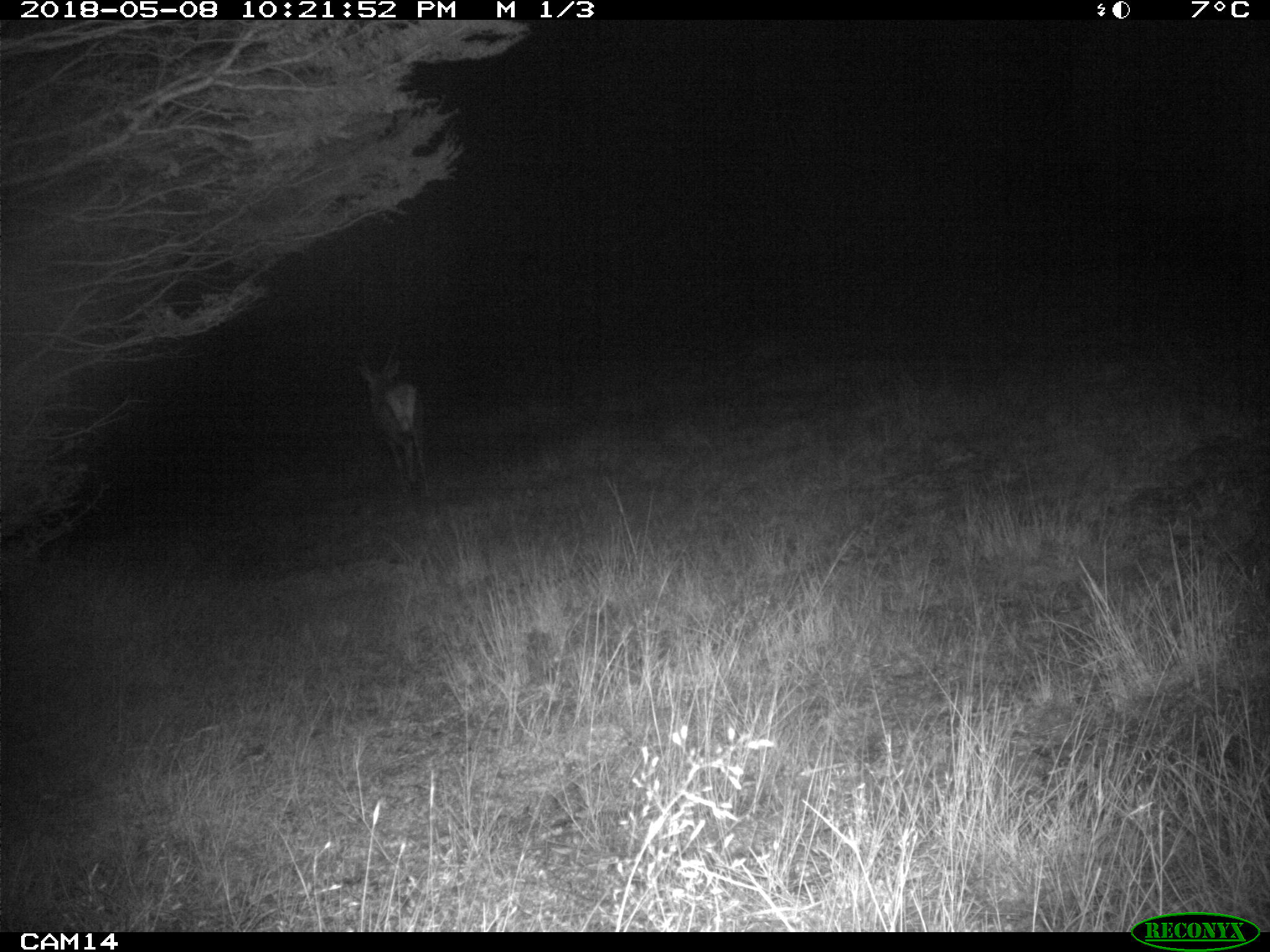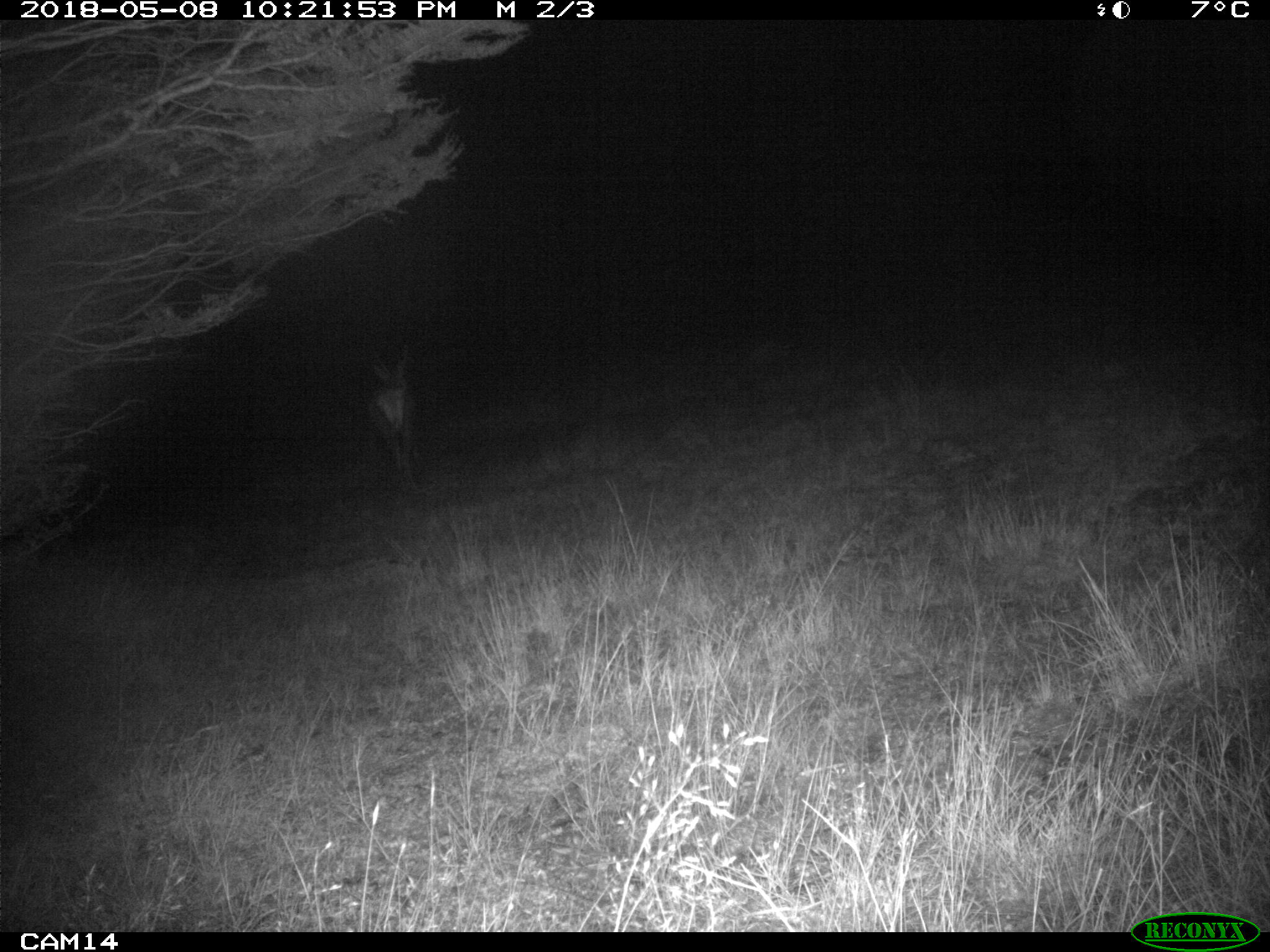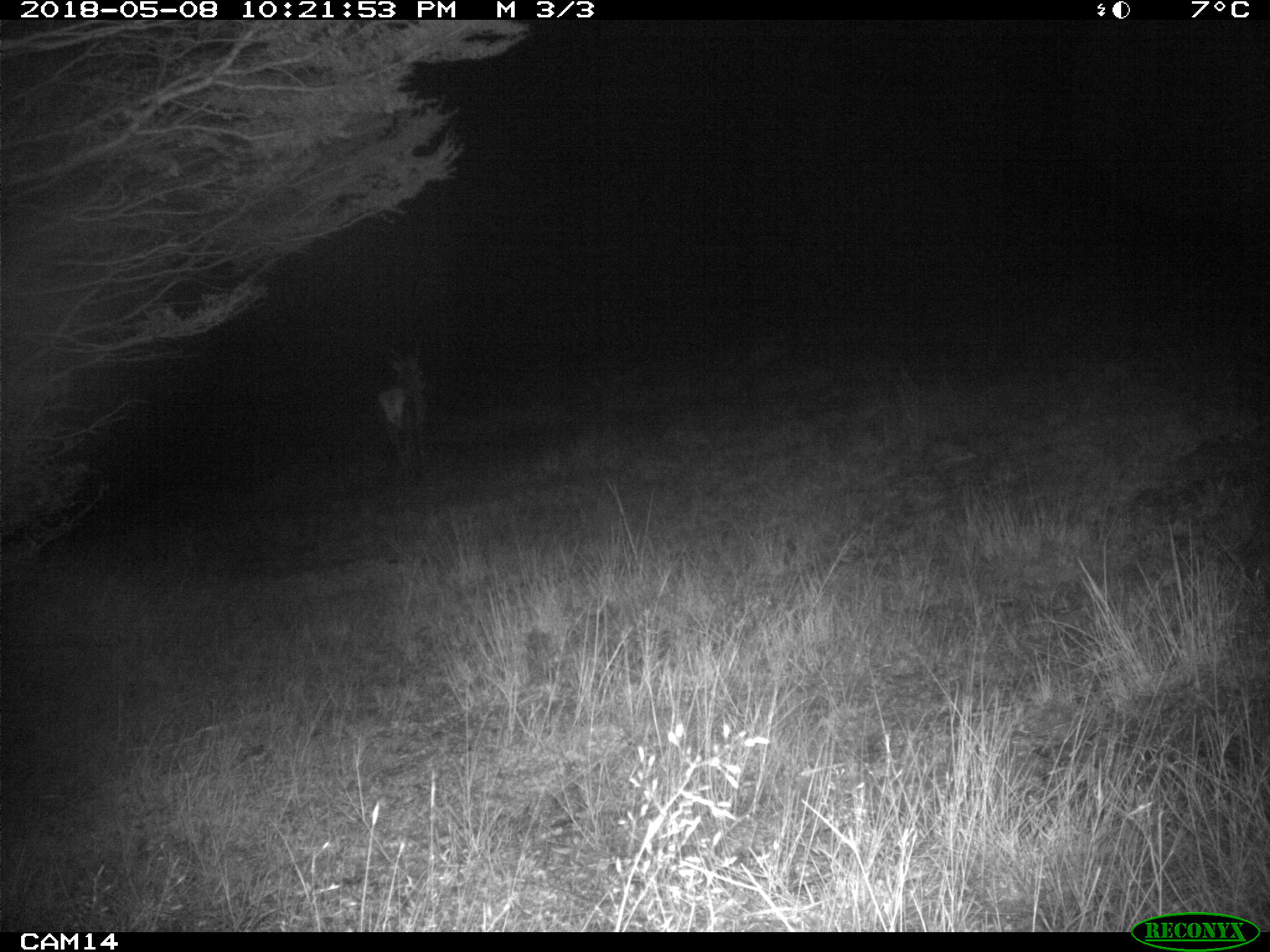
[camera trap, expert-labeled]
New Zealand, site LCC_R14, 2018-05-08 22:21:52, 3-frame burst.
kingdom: Animalia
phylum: Chordata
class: Mammalia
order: Artiodactyla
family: Cervidae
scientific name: Cervidae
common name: deer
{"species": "deer (Cervidae)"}